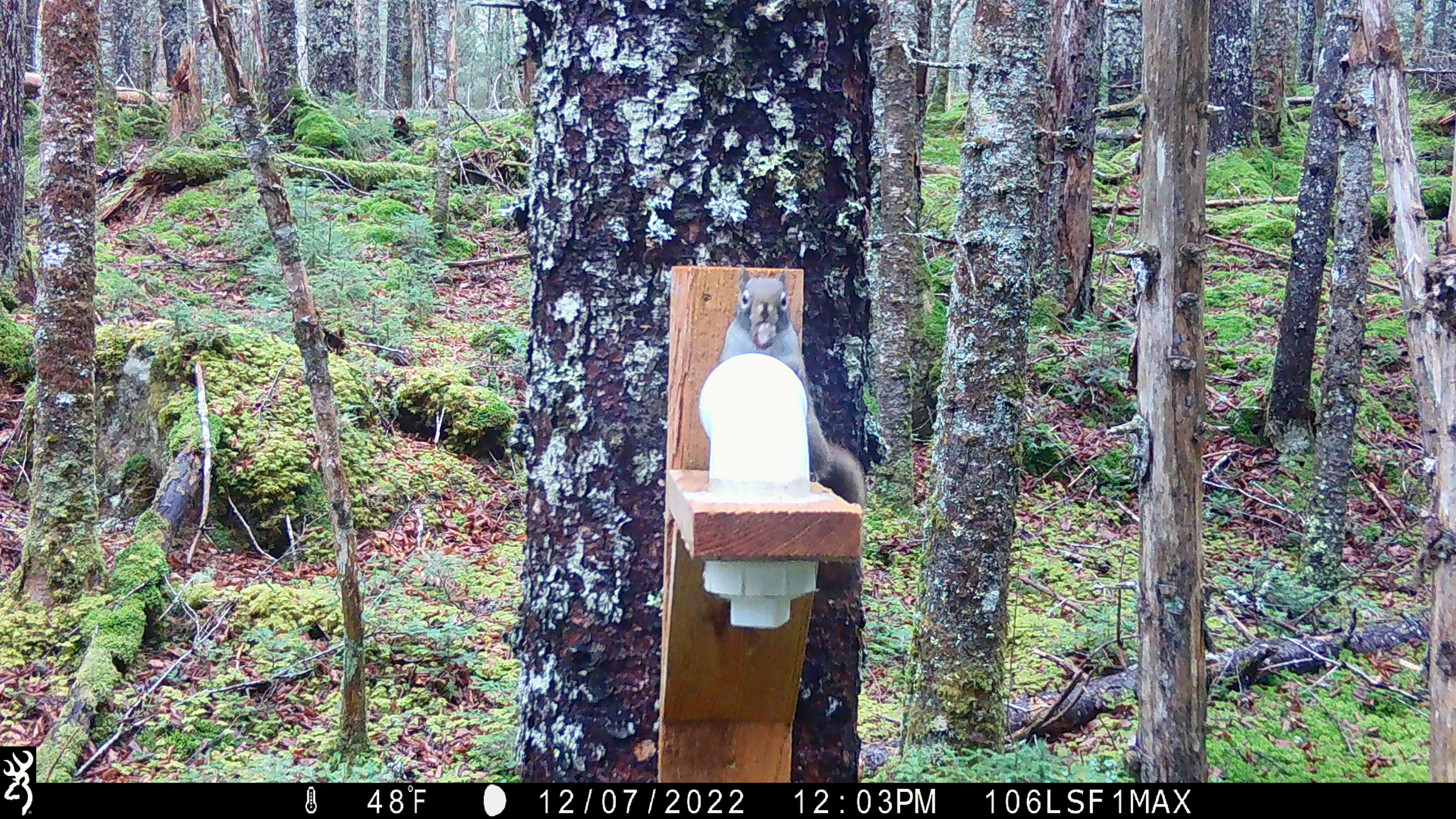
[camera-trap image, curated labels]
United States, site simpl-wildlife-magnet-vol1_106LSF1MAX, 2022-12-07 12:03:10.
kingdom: Animalia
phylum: Chordata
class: Mammalia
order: Rodentia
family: Sciuridae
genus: Tamiasciurus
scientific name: Tamiasciurus hudsonicus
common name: red squirrel